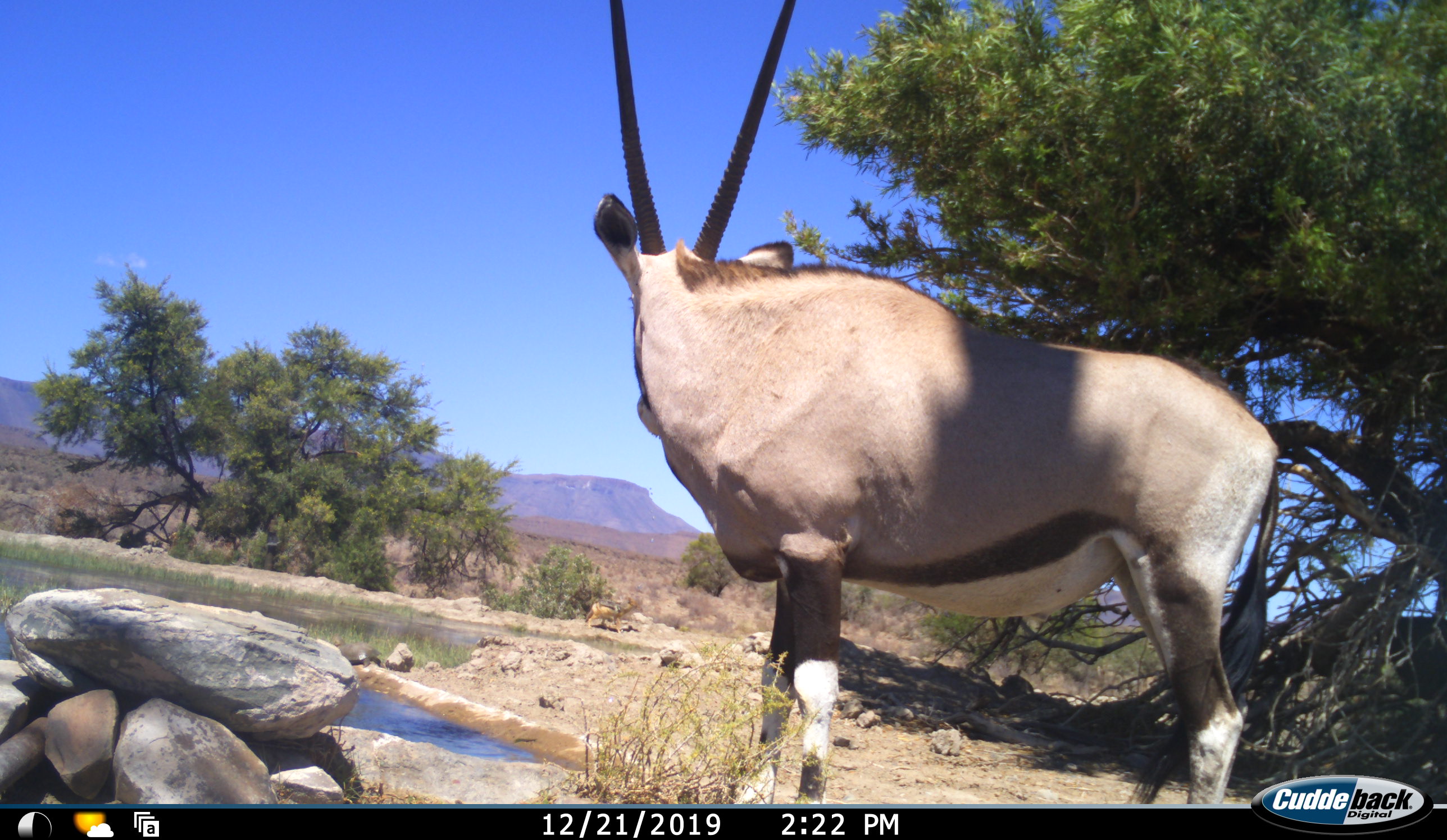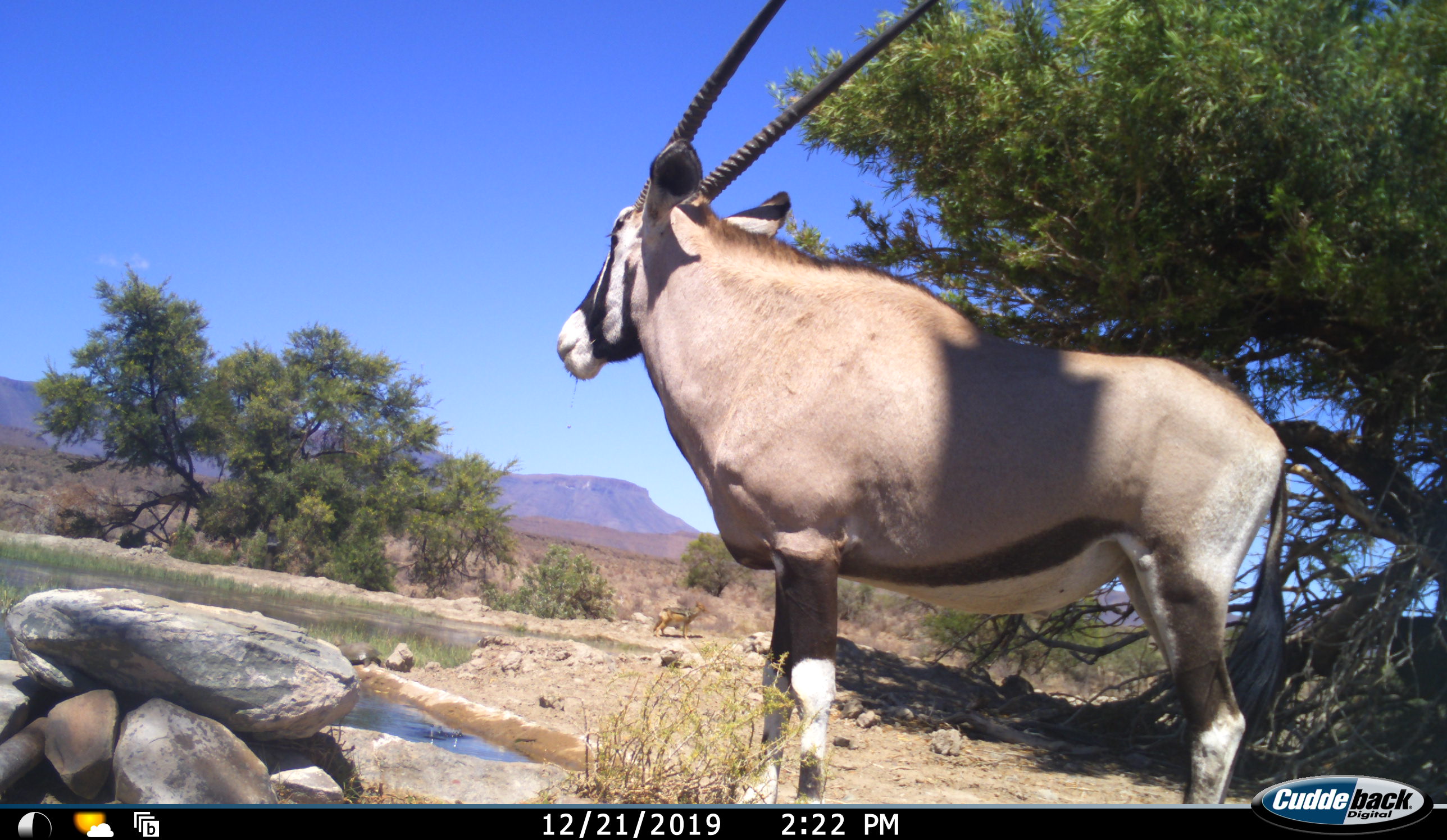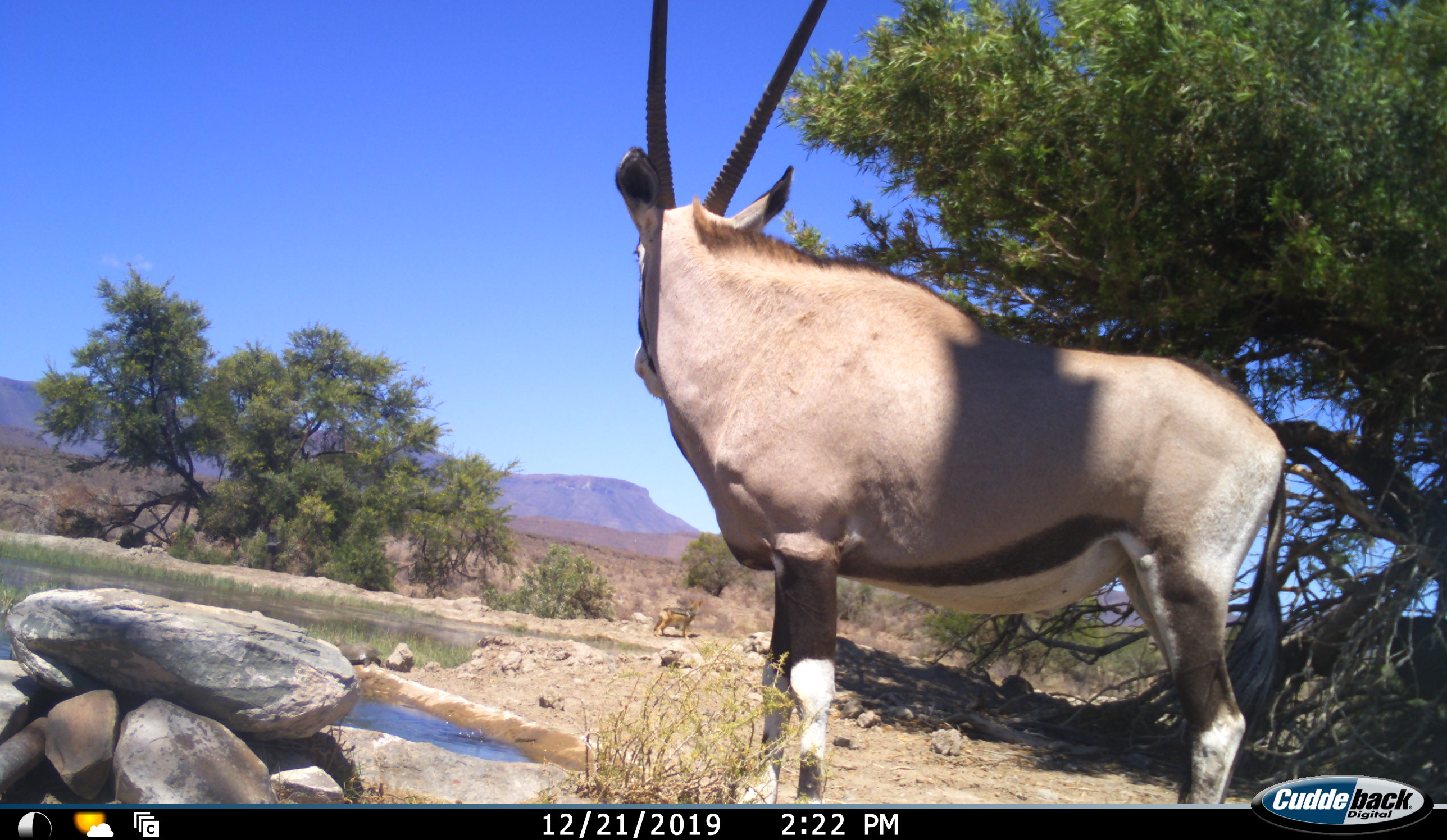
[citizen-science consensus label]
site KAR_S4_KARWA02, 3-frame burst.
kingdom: Animalia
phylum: Chordata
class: Mammalia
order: Artiodactyla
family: Bovidae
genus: Oryx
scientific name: Oryx gazella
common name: gemsbok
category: oryx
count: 1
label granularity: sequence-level